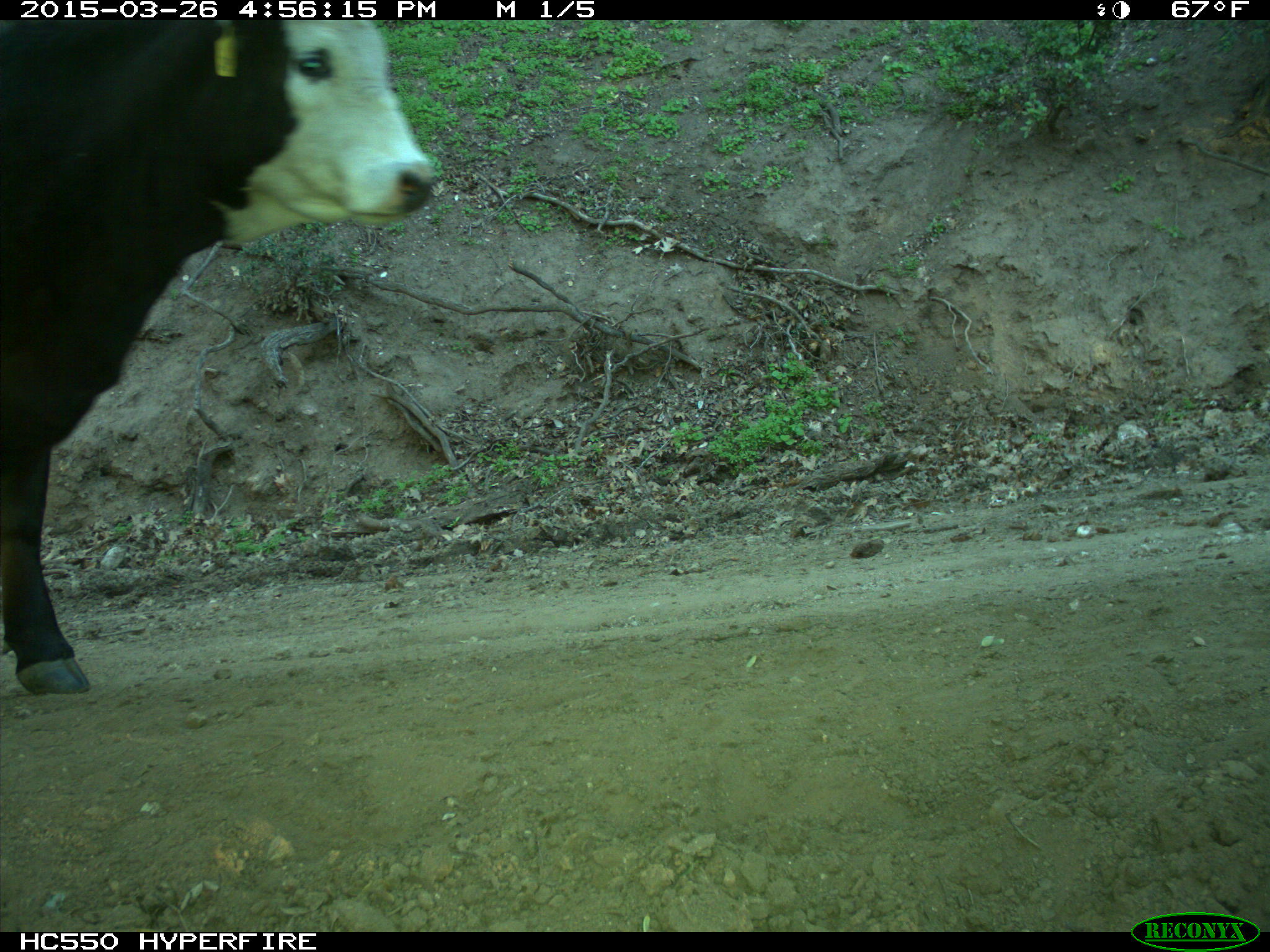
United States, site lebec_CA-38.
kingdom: Animalia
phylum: Chordata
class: Mammalia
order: Artiodactyla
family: Bovidae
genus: Bos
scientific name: Bos taurus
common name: domestic cow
Bos taurus (domestic cow).